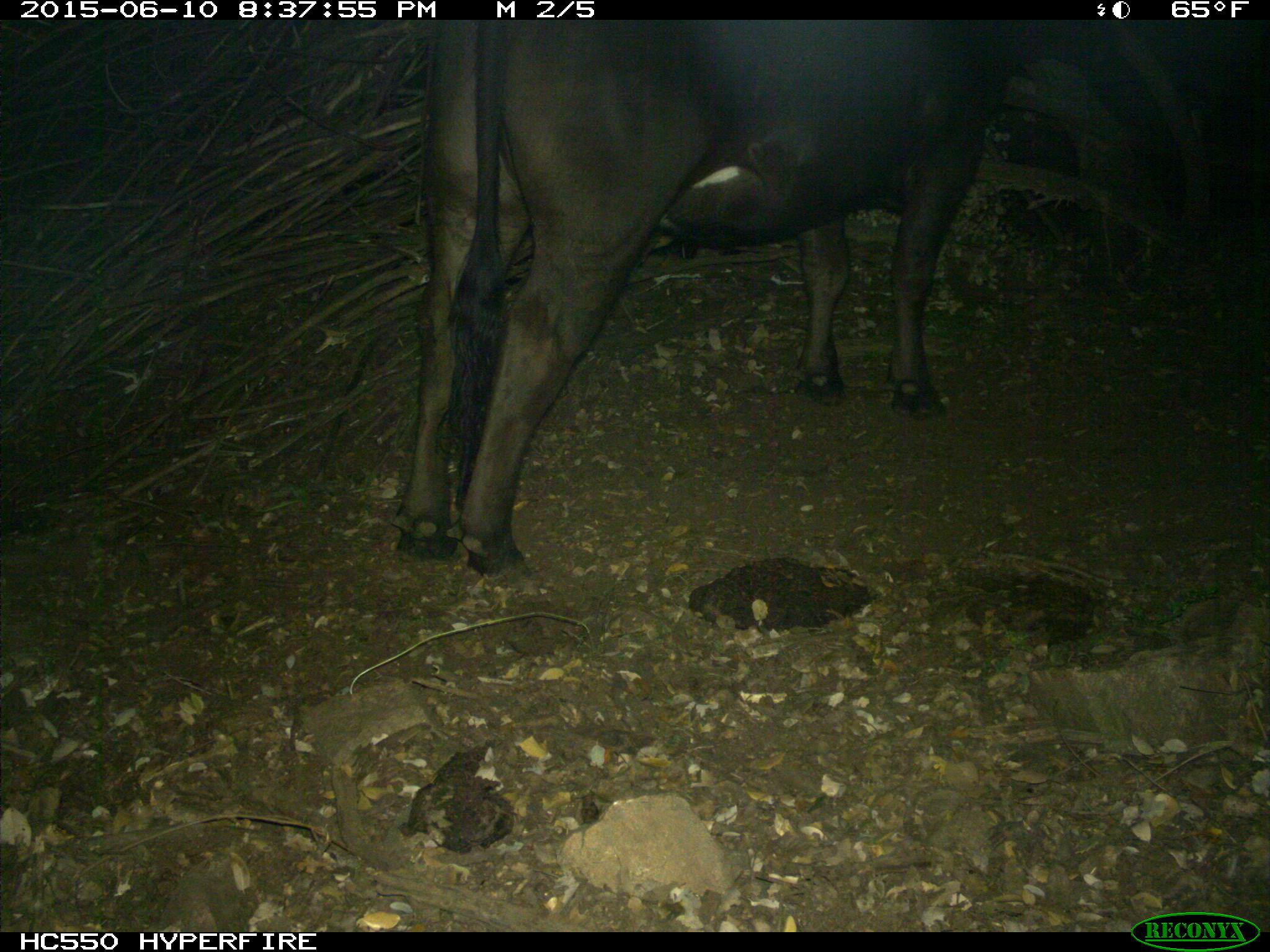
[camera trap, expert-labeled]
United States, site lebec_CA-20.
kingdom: Animalia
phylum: Chordata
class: Mammalia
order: Artiodactyla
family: Bovidae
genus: Bos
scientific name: Bos taurus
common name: domestic cow